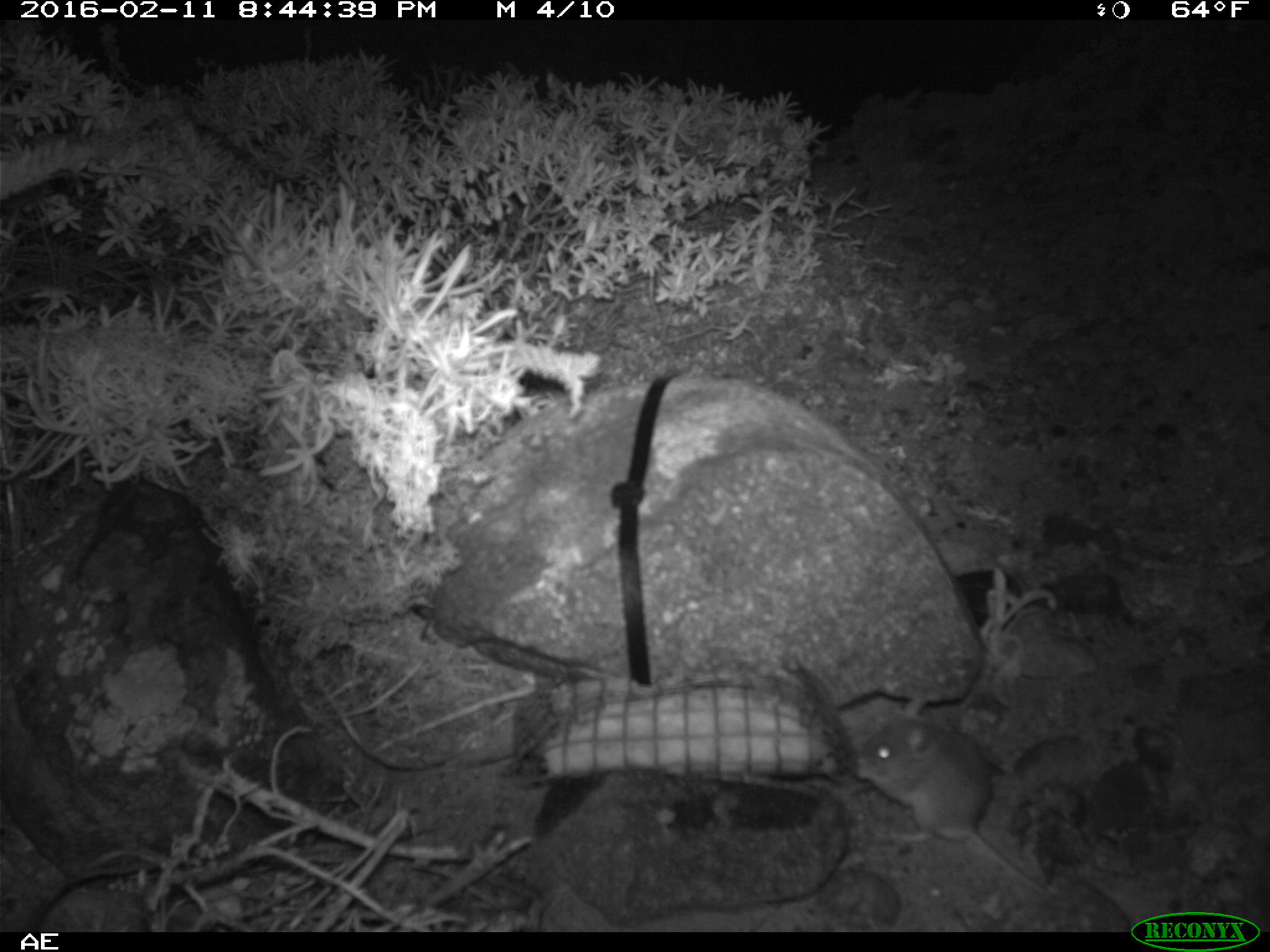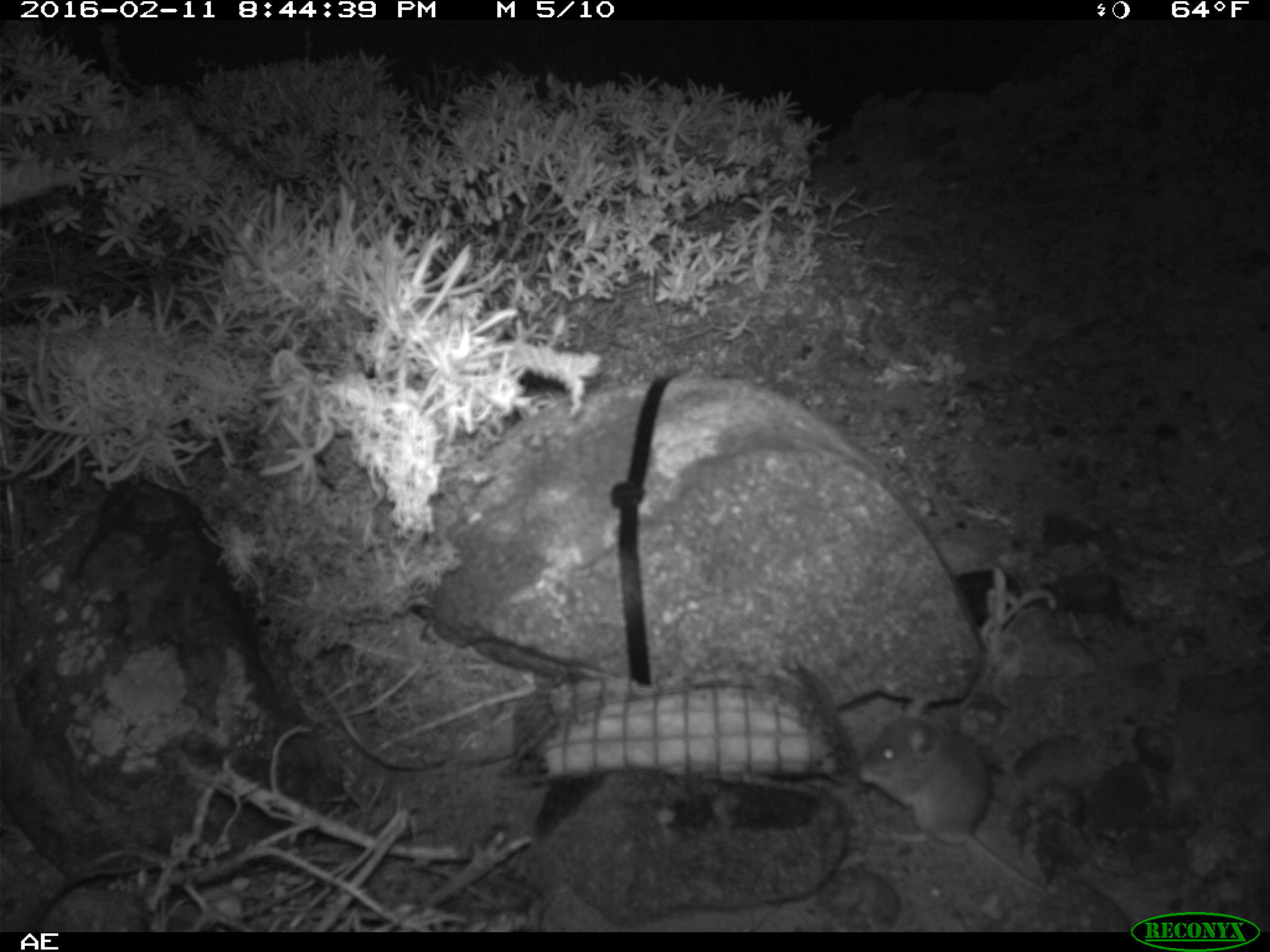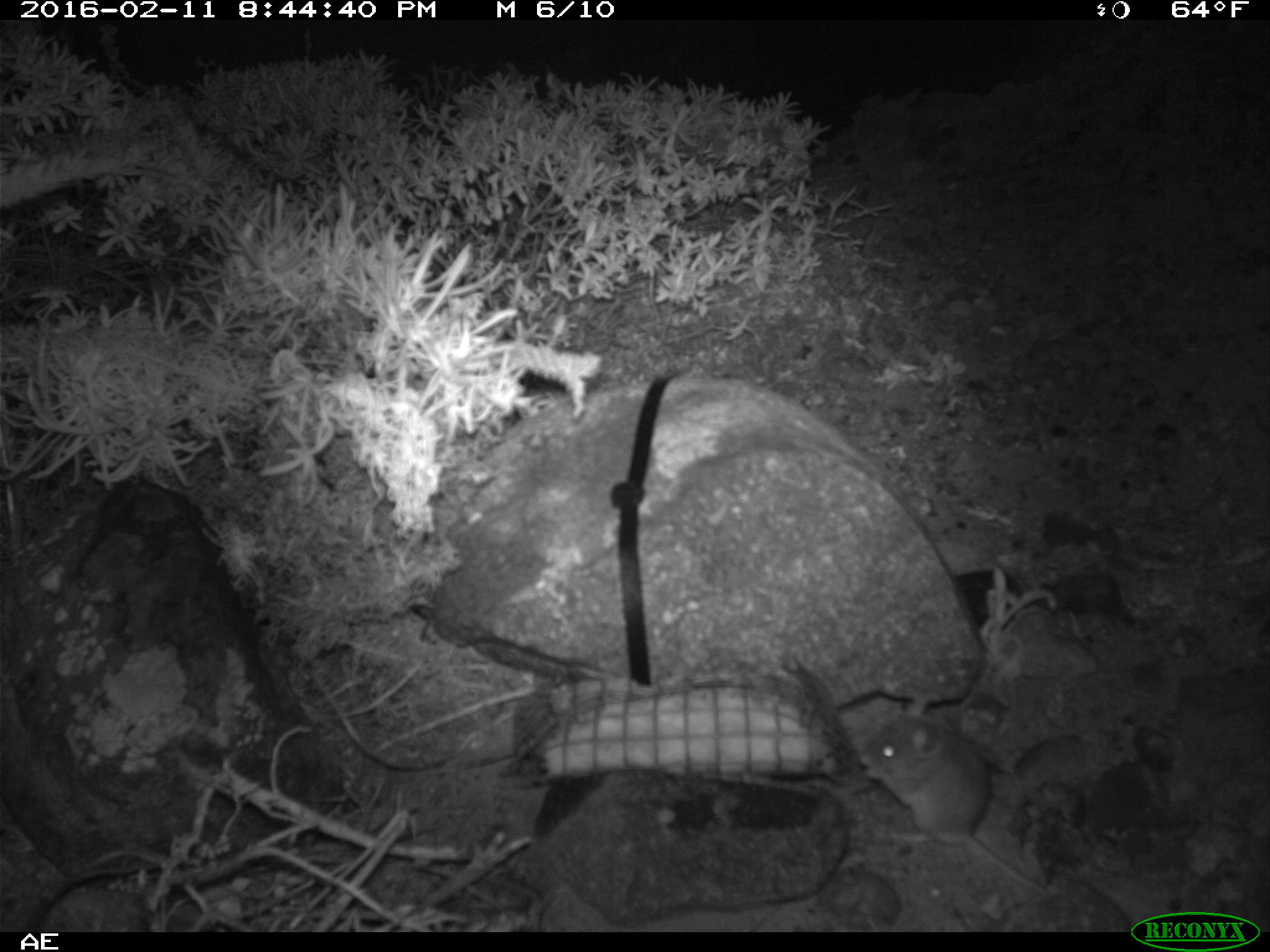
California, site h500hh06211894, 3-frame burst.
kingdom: Animalia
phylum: Chordata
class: Mammalia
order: Rodentia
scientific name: Rodentia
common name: rodent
Rodent (Rodentia).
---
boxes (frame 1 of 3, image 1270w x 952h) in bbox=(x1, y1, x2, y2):
rodent: bbox=(849, 692, 1046, 892)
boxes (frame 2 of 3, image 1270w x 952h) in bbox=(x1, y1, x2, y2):
rodent: bbox=(857, 692, 1047, 896)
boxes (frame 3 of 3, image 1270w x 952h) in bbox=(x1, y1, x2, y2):
rodent: bbox=(851, 697, 1057, 906)